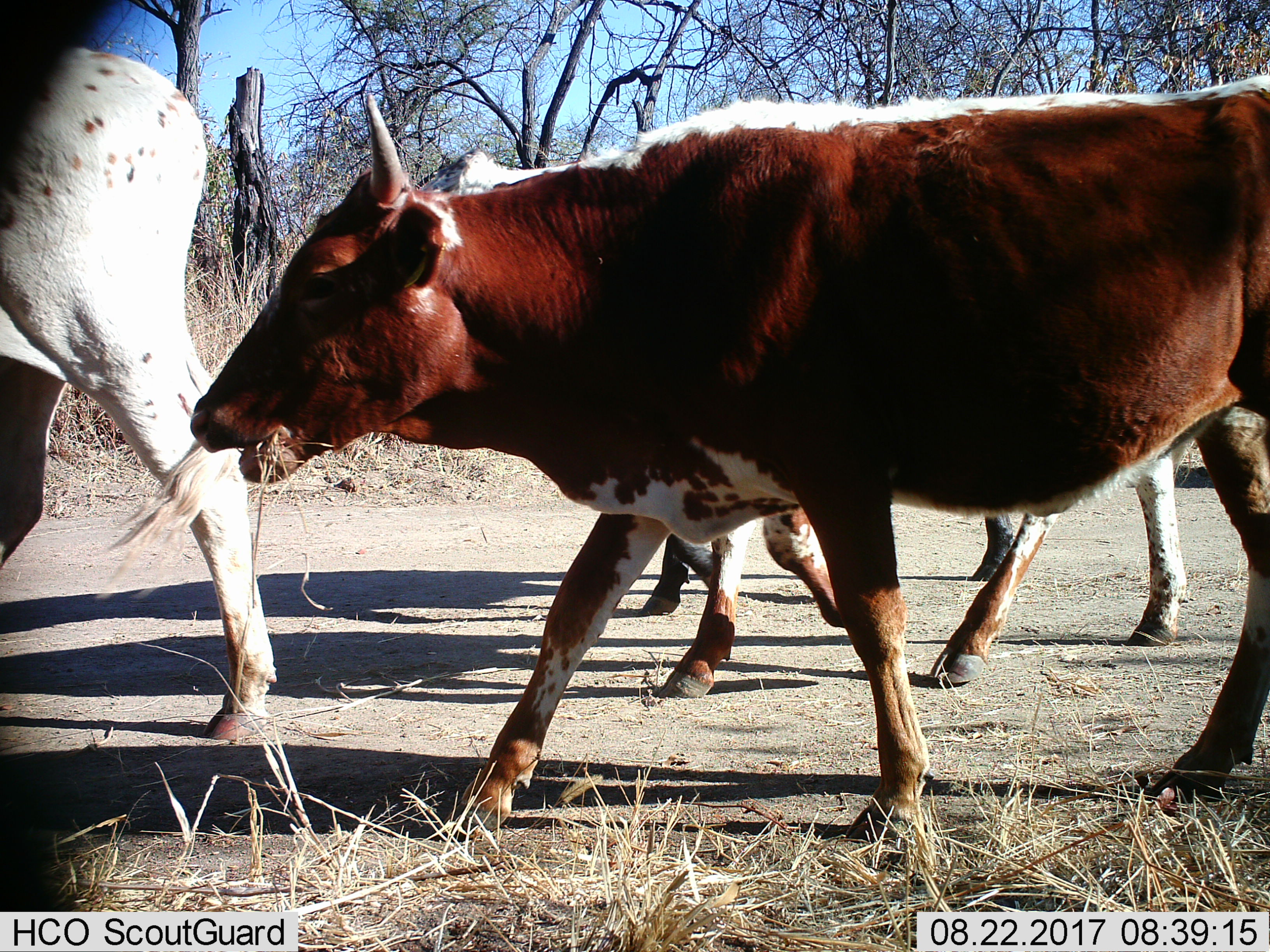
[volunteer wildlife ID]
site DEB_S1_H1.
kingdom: Animalia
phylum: Chordata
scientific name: Vertebrata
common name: domestic animal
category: domesticanimal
Domesticanimal (domestic animal) (Vertebrata), count 4. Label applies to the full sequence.